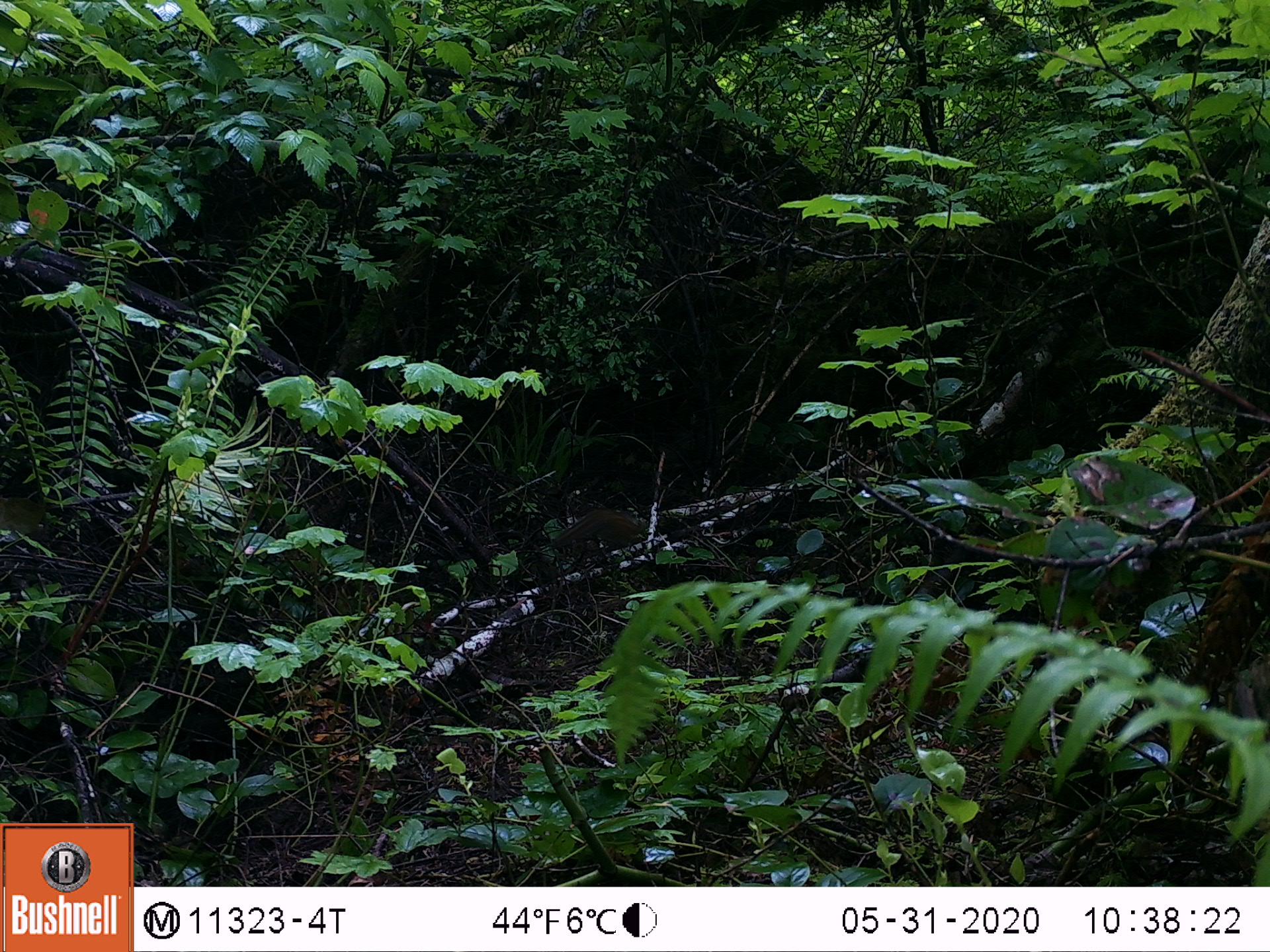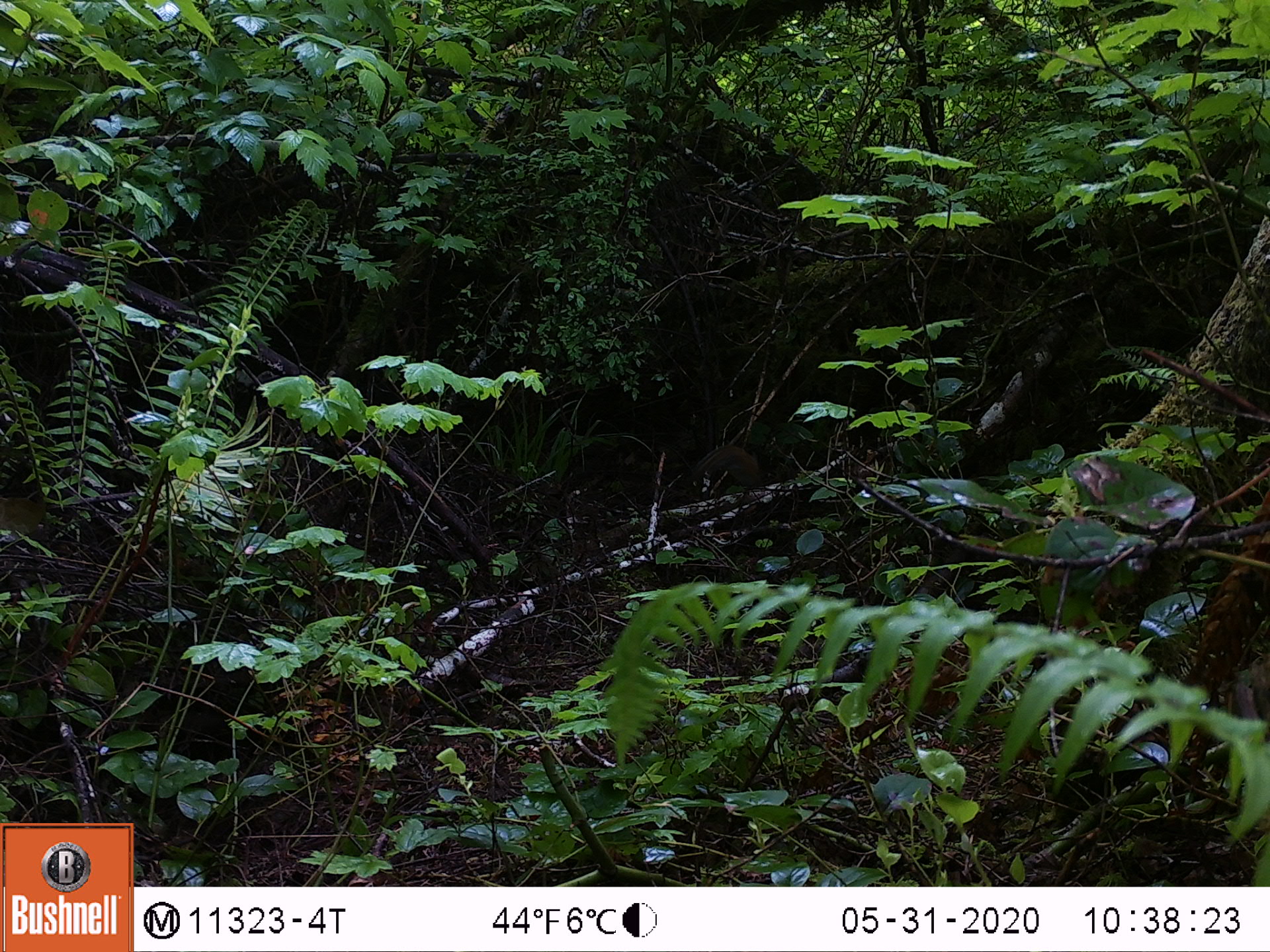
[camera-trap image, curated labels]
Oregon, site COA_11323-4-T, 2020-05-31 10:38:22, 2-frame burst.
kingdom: Animalia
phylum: Chordata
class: Mammalia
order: Rodentia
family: Sciuridae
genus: Neotamias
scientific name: Neotamias townsendii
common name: townsend's chipmunk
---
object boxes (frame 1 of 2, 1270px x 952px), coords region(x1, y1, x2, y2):
townsend's chipmunk: region(548, 503, 647, 555)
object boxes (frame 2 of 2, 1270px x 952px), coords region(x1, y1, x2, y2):
townsend's chipmunk: region(682, 437, 762, 487)